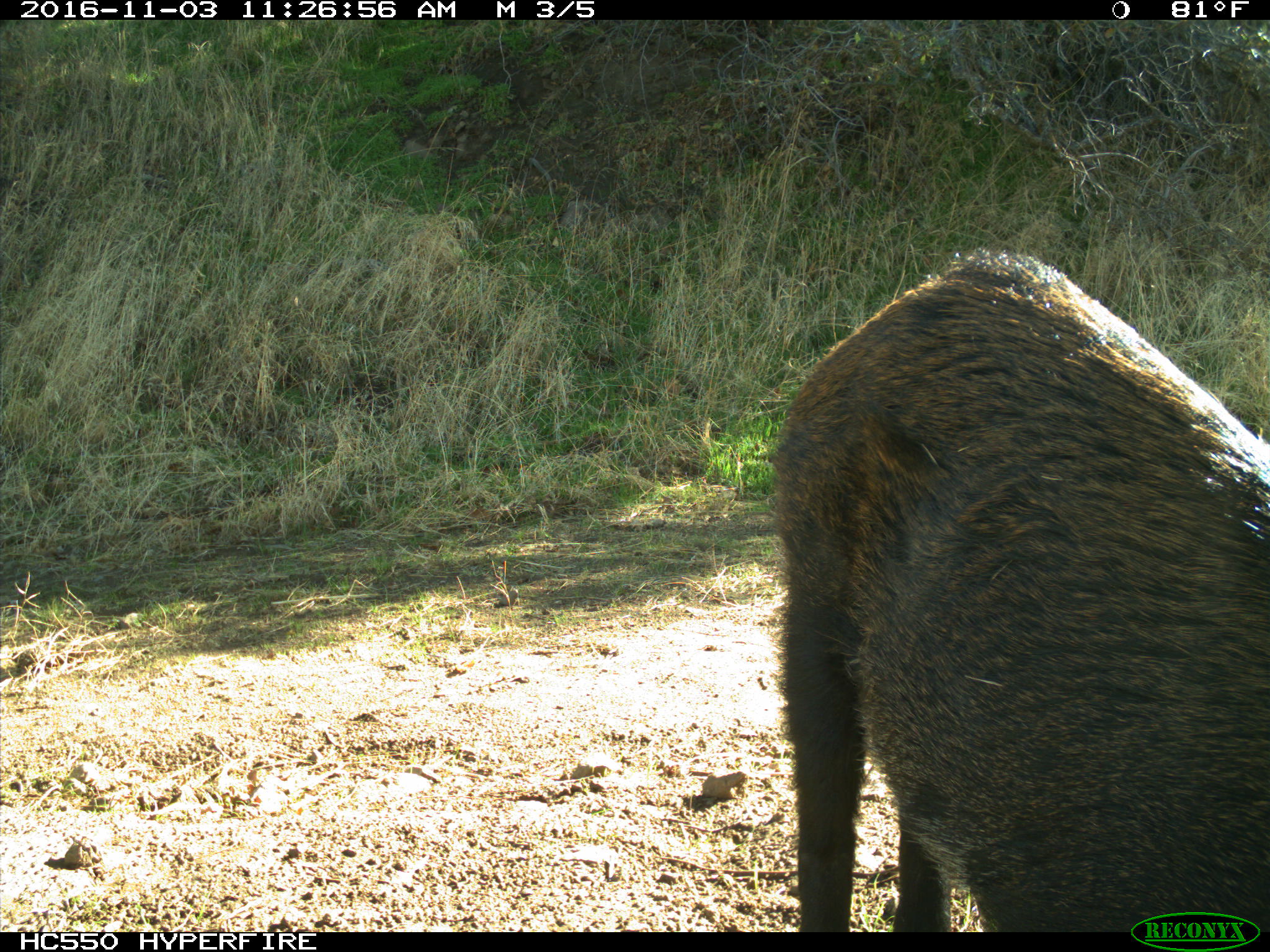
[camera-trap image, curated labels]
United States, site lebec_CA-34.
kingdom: Animalia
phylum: Chordata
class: Mammalia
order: Artiodactyla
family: Suidae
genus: Sus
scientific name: Sus scrofa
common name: wild boar